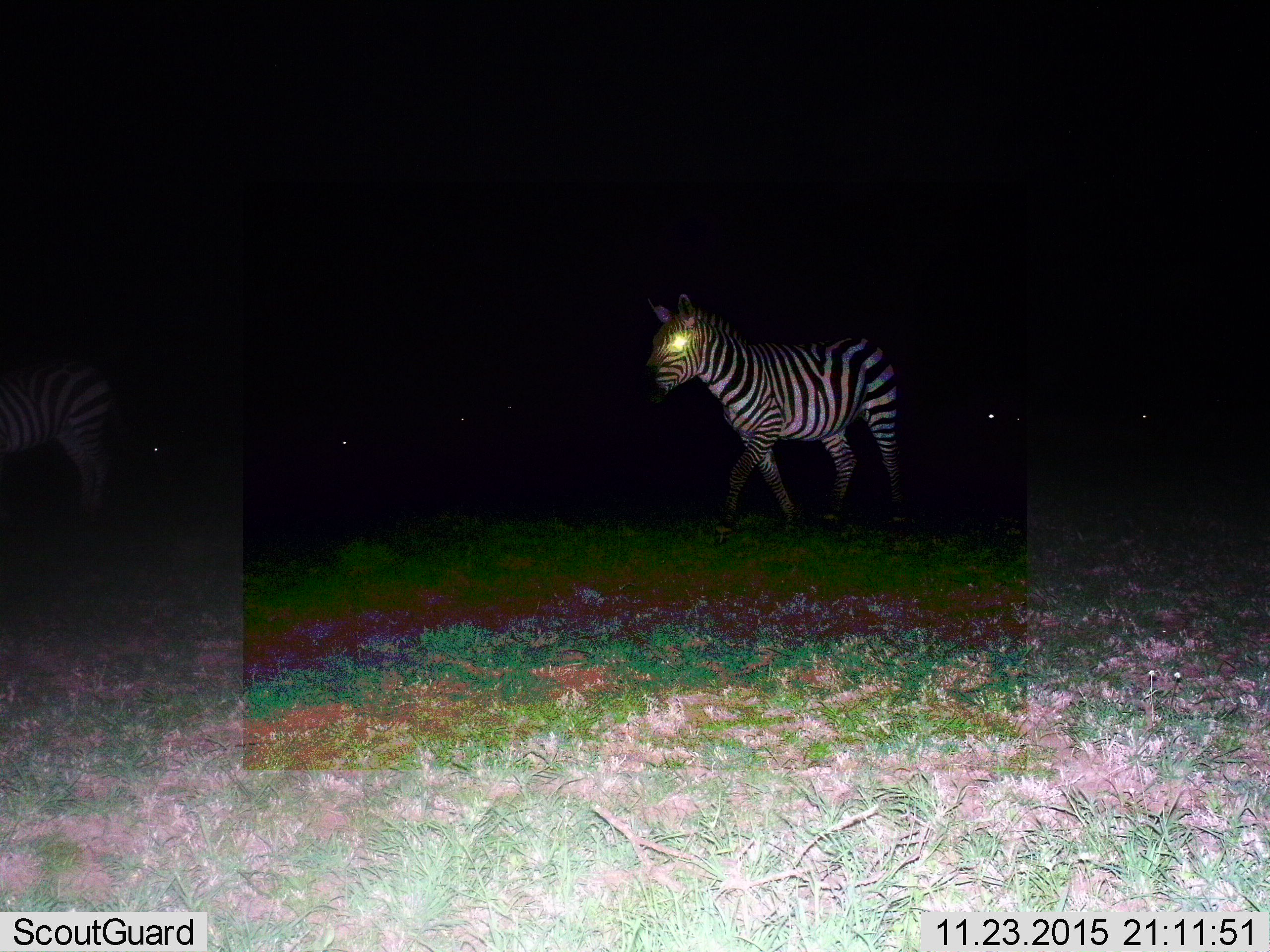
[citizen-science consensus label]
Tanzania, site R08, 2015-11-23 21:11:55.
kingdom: Animalia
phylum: Chordata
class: Mammalia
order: Perissodactyla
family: Equidae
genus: Equus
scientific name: Equus quagga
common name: plains zebra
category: zebra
Zebra (plains zebra) (Equus quagga), count 2. Behavior (volunteer vote fractions): standing 80%, resting 0%, moving 70%, interacting 0%. Young present (vote fraction): 0%. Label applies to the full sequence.